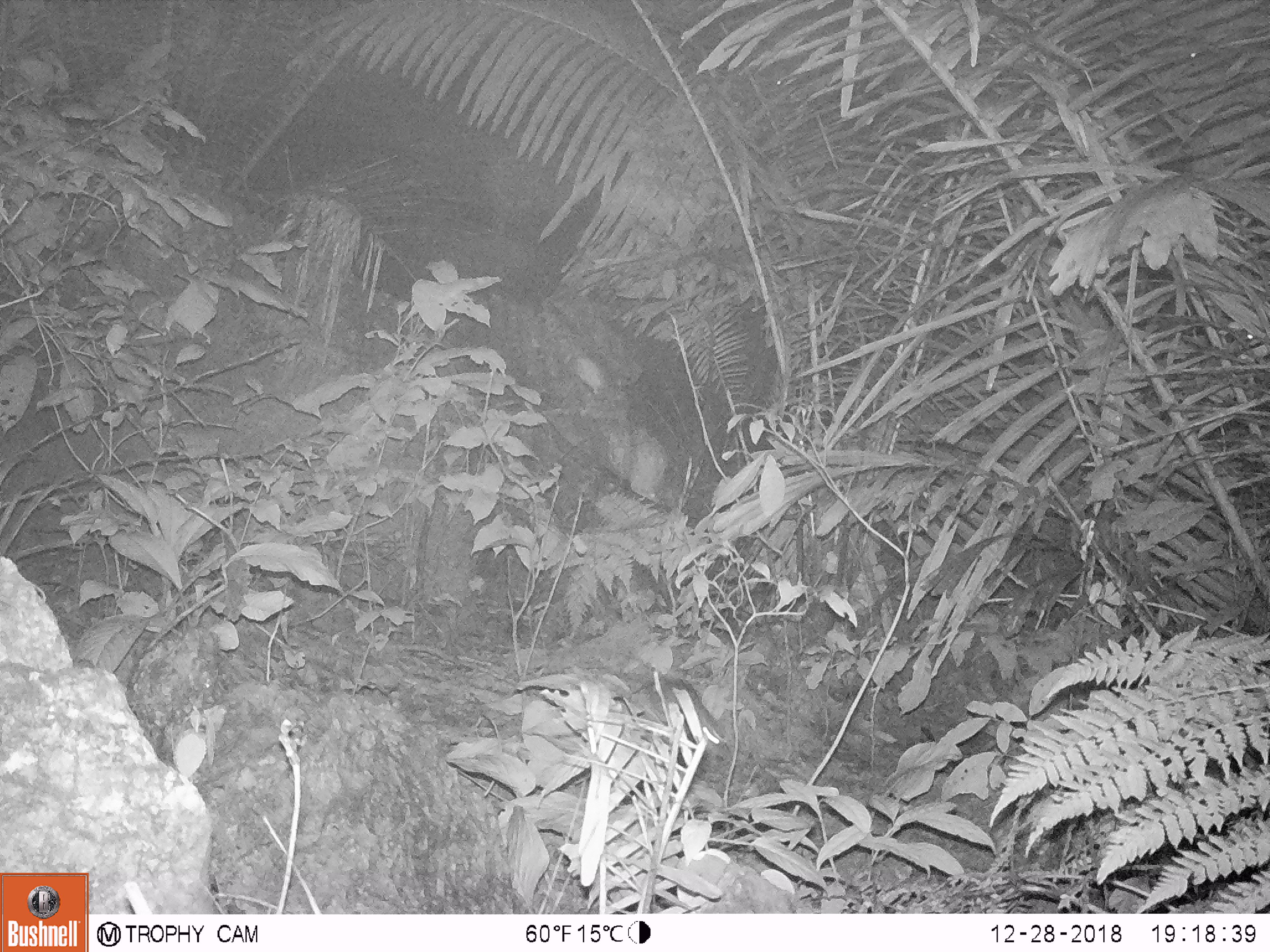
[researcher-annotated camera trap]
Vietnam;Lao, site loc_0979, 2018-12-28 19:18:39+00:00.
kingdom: Animalia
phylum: Chordata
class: Mammalia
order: Rodentia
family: Muridae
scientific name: Muridae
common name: old-world mice and rats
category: unidentified murid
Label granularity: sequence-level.